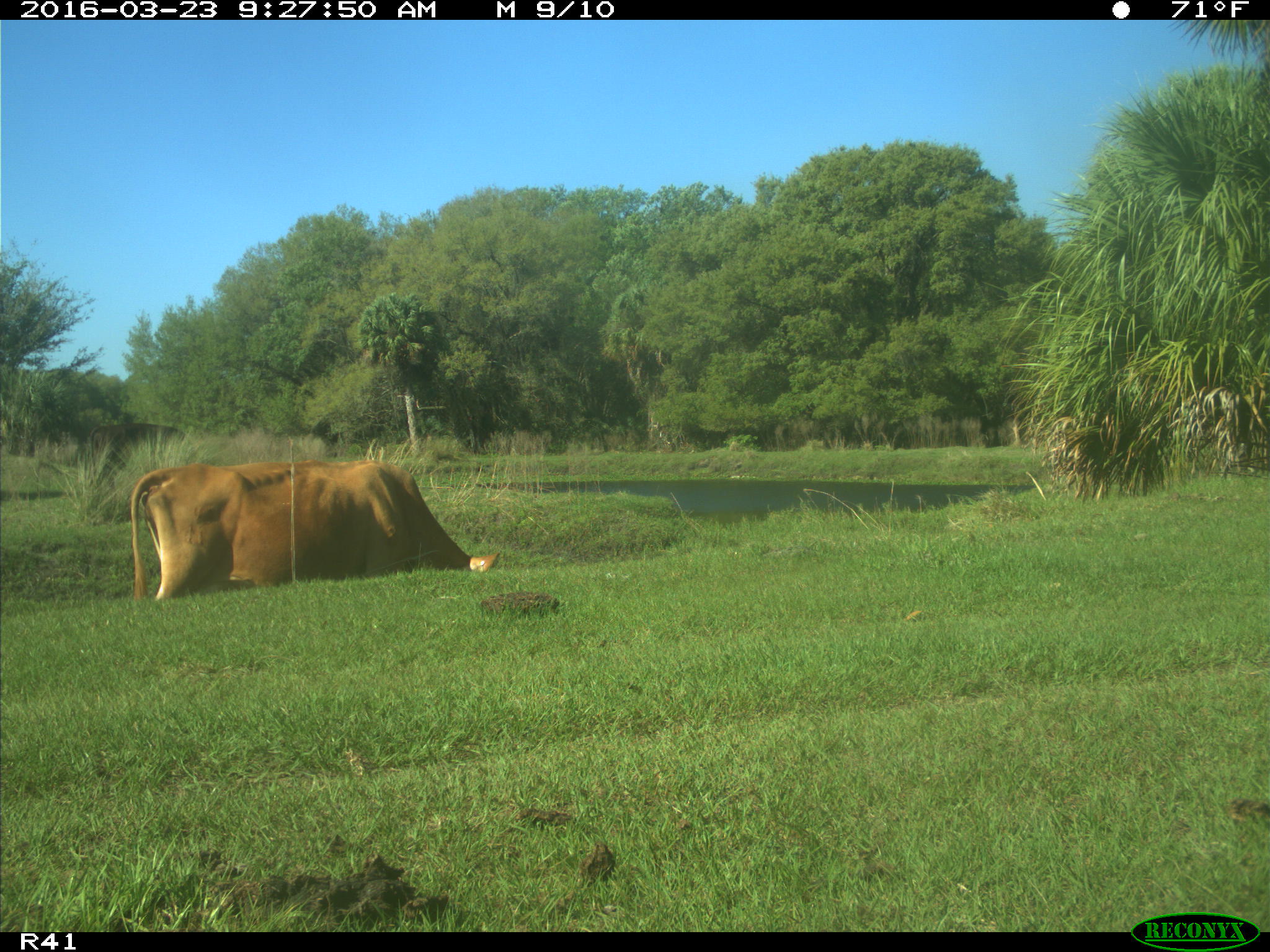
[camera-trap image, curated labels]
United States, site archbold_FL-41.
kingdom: Animalia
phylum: Chordata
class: Mammalia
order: Artiodactyla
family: Bovidae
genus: Bos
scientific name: Bos taurus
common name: domestic cow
Bos taurus (domestic cow).